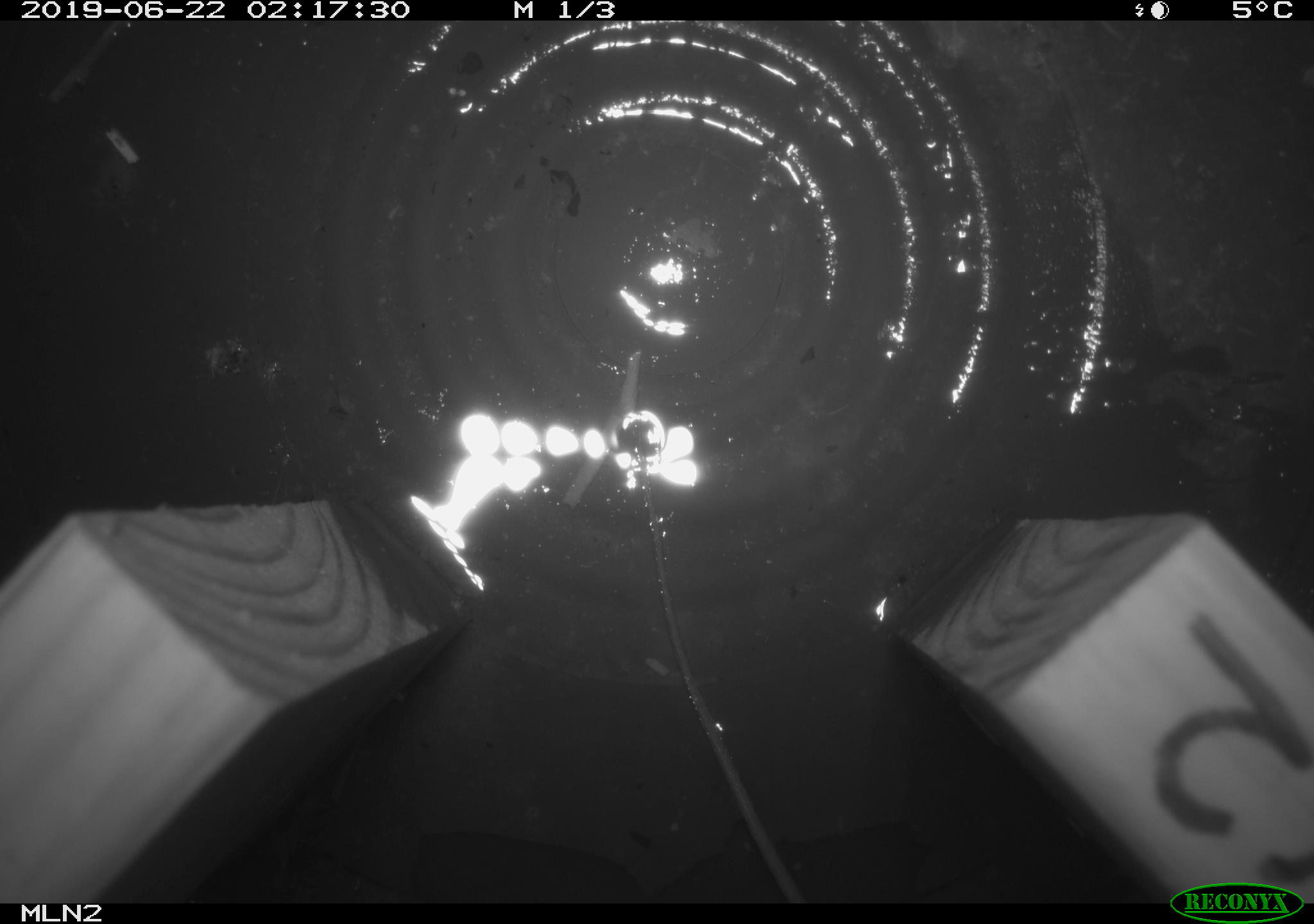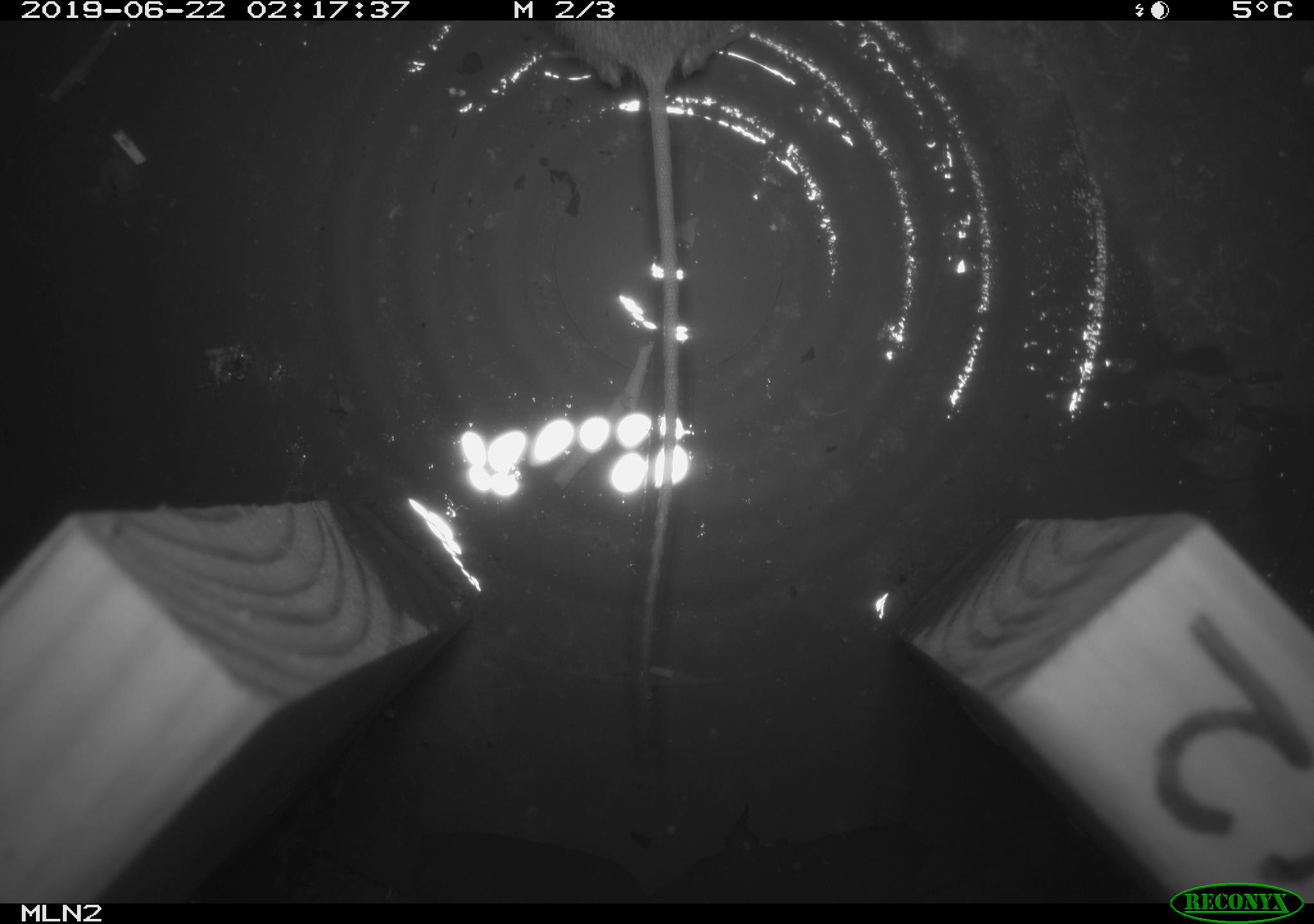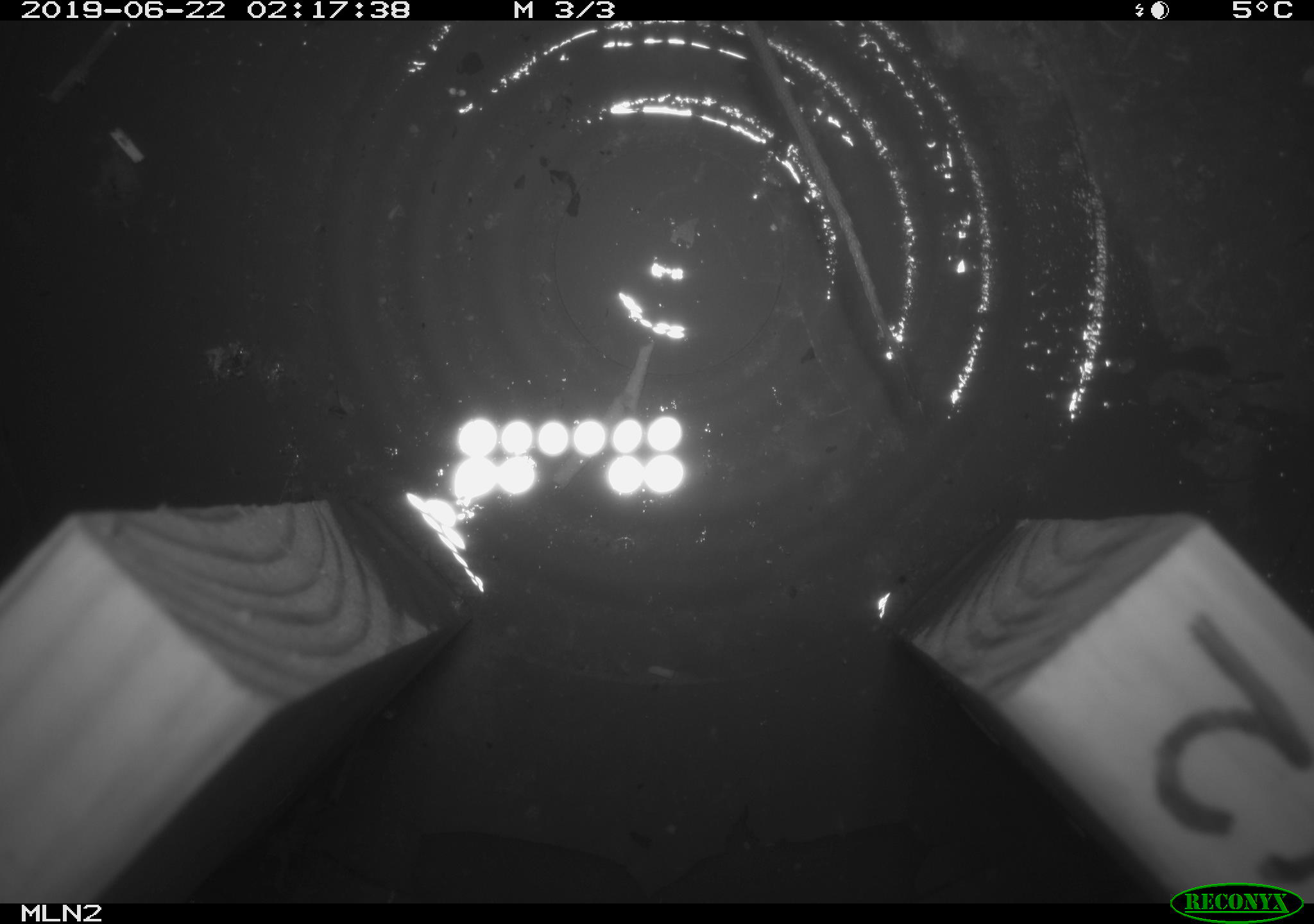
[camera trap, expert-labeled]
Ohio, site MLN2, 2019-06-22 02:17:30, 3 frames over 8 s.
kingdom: Animalia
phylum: Chordata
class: Mammalia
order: Rodentia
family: Zapodidae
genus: Napaeozapus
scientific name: Napaeozapus insignis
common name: woodland jumping mouse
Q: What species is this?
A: Woodland jumping mouse (Napaeozapus insignis).